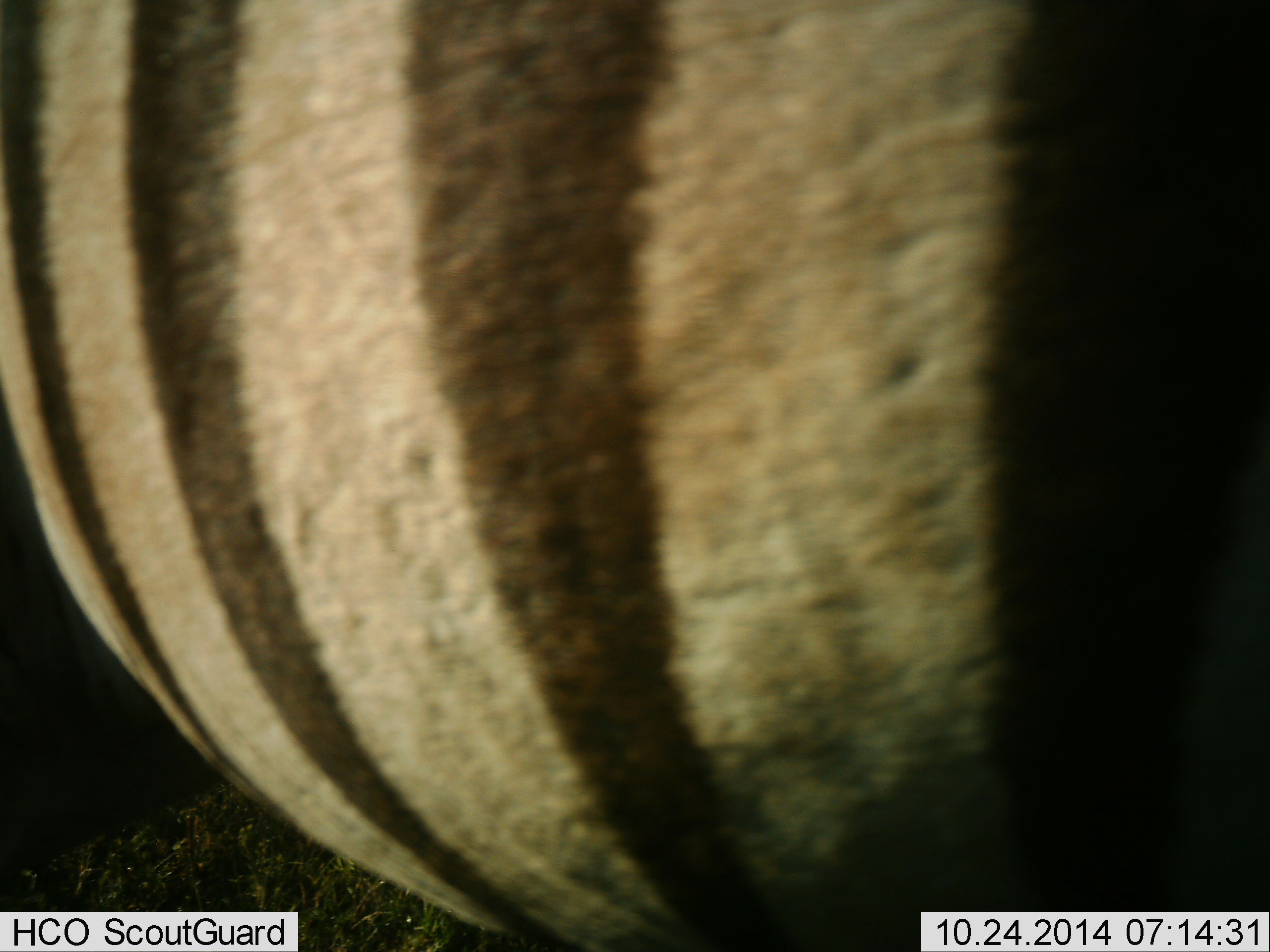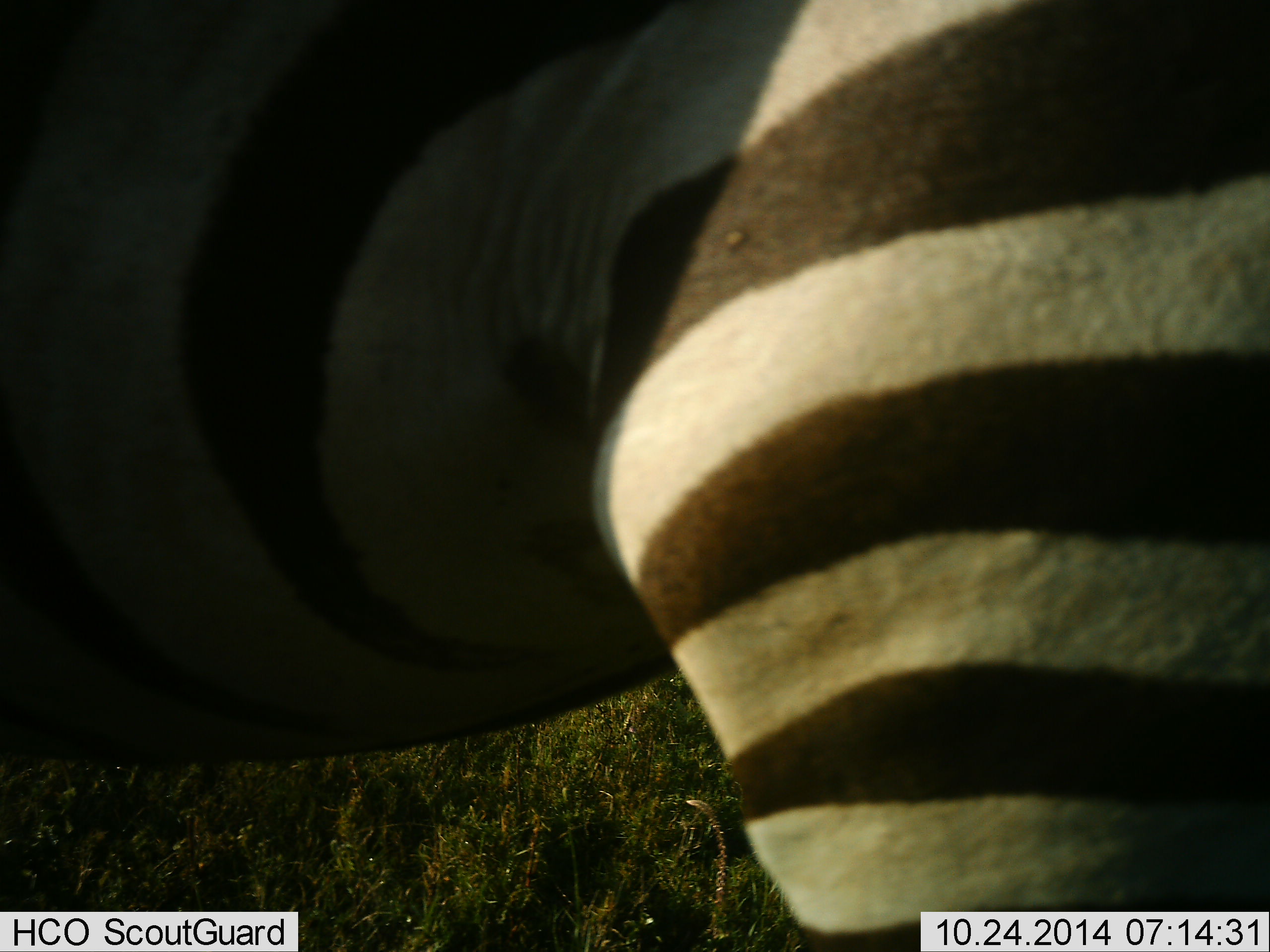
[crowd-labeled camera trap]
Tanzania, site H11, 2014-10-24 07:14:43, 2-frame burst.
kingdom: Animalia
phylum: Chordata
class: Mammalia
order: Perissodactyla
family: Equidae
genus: Equus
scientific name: Equus quagga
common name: plains zebra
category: zebra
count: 1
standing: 55%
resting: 0%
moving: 45%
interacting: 0%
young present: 0%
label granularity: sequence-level